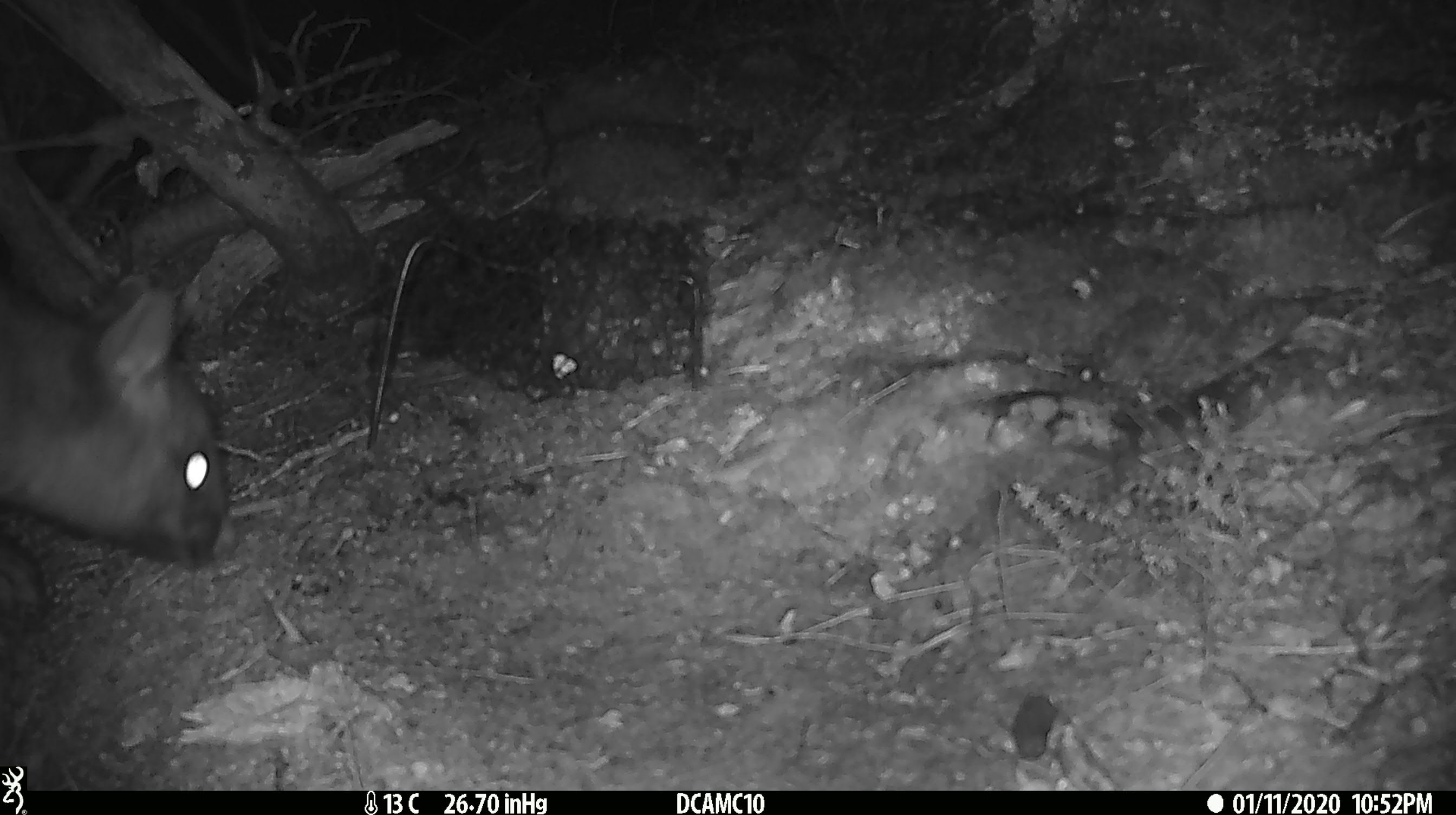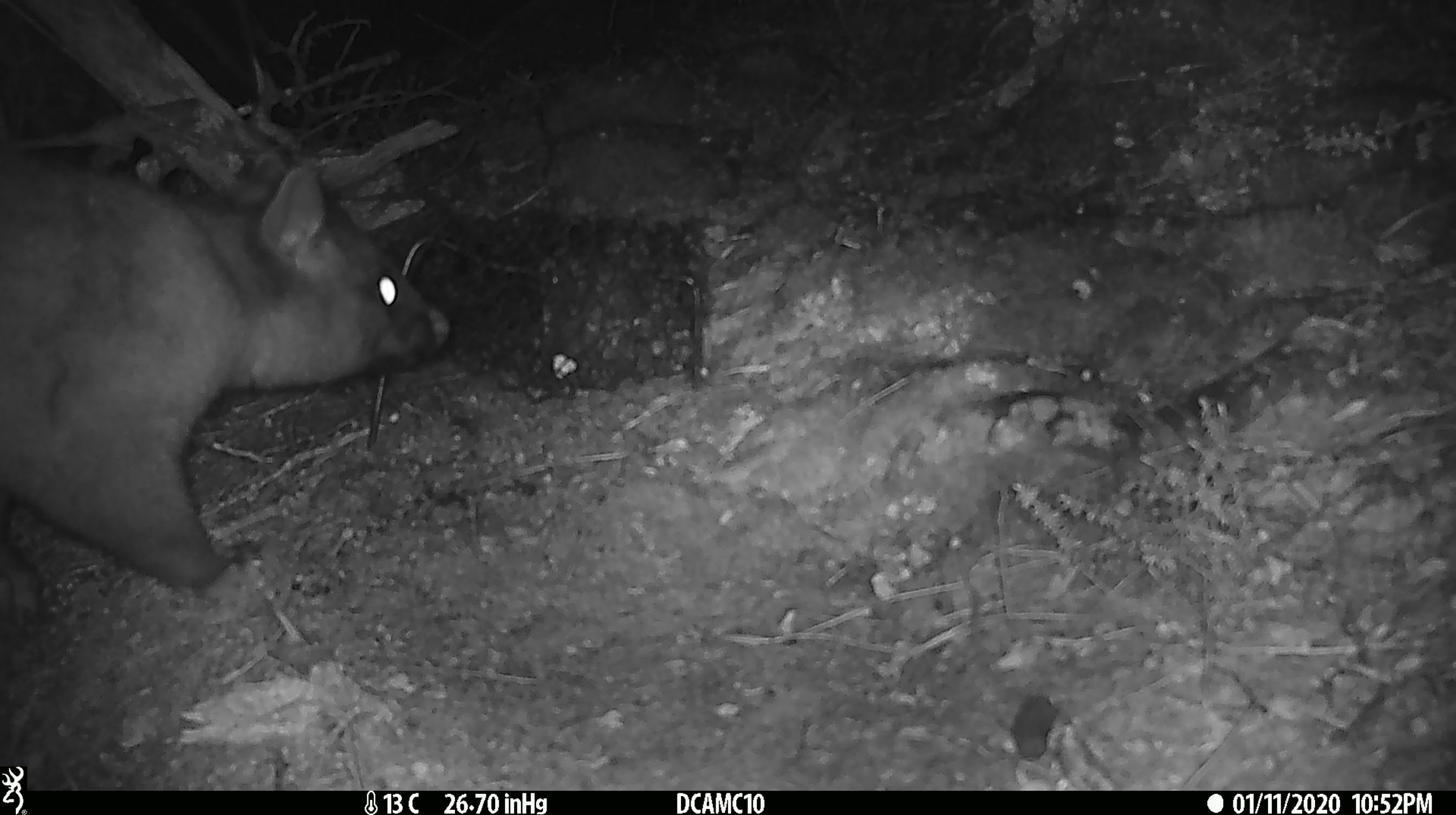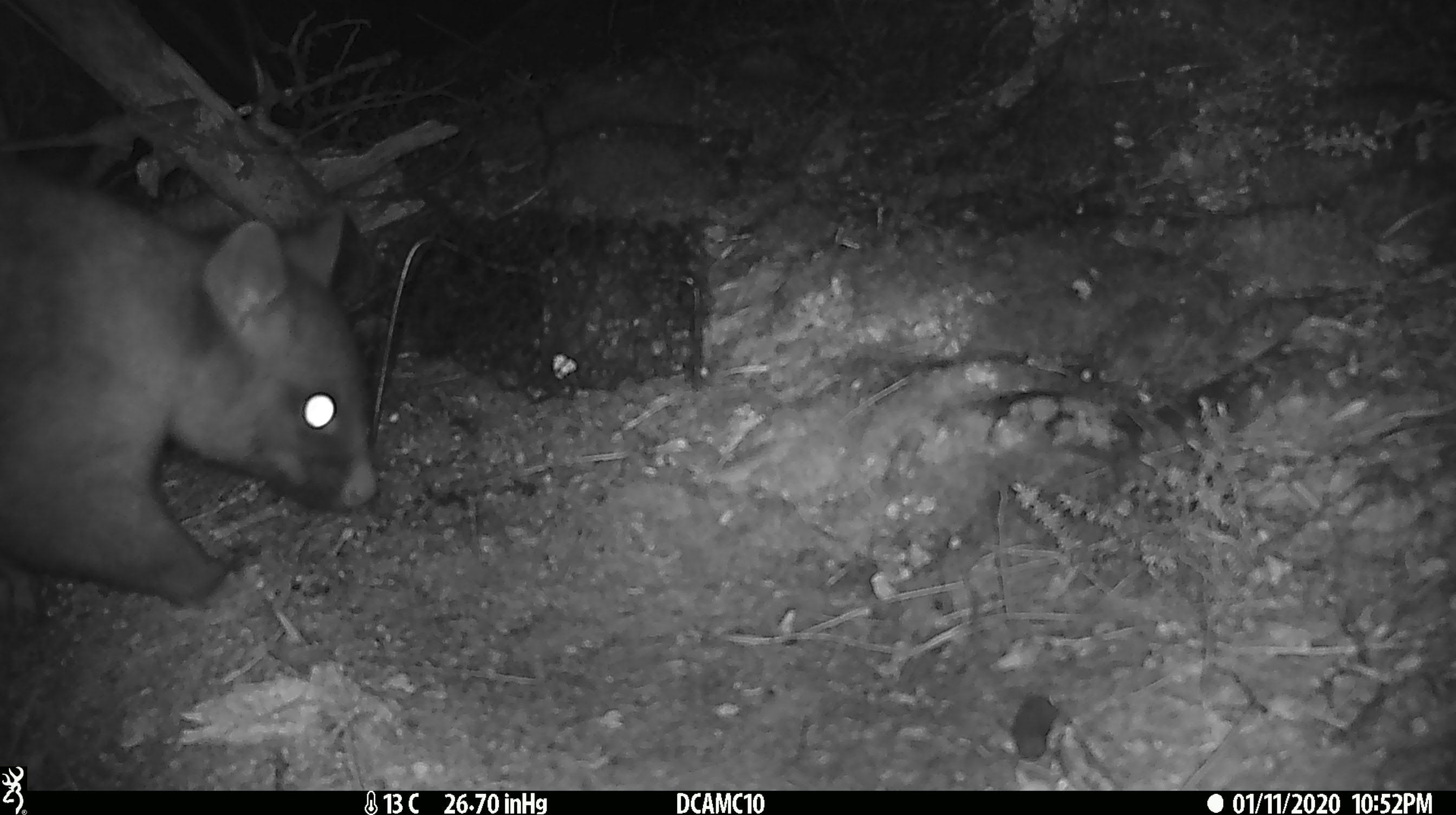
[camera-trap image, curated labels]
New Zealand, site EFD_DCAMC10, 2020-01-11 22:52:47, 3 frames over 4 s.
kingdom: Animalia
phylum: Chordata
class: Mammalia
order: Diprotodontia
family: Phalangeridae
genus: Trichosurus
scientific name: Trichosurus vulpecula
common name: common brushtail possum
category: possum